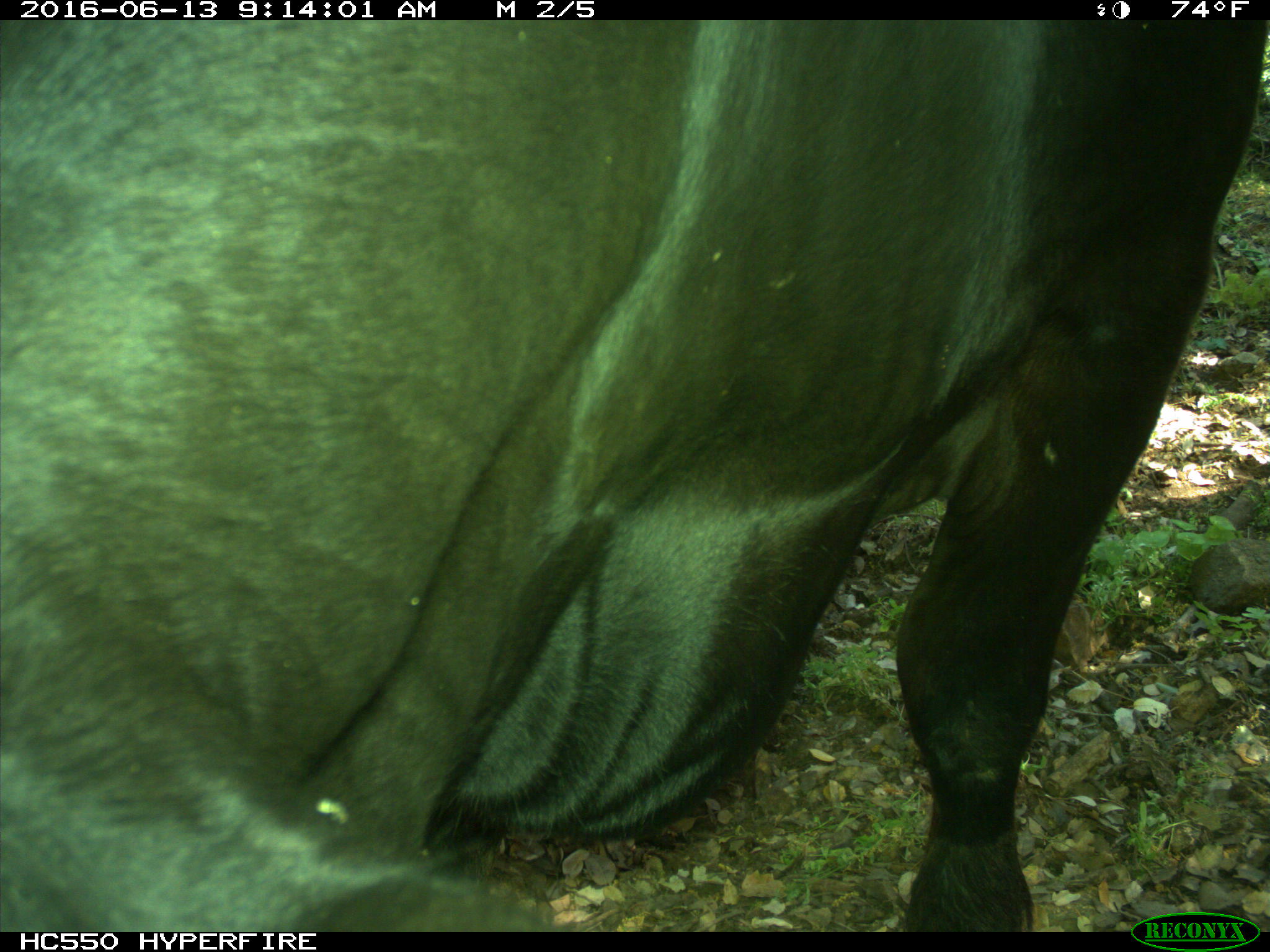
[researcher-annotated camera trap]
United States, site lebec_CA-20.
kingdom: Animalia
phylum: Chordata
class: Mammalia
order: Artiodactyla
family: Bovidae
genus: Bos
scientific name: Bos taurus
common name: domestic cow